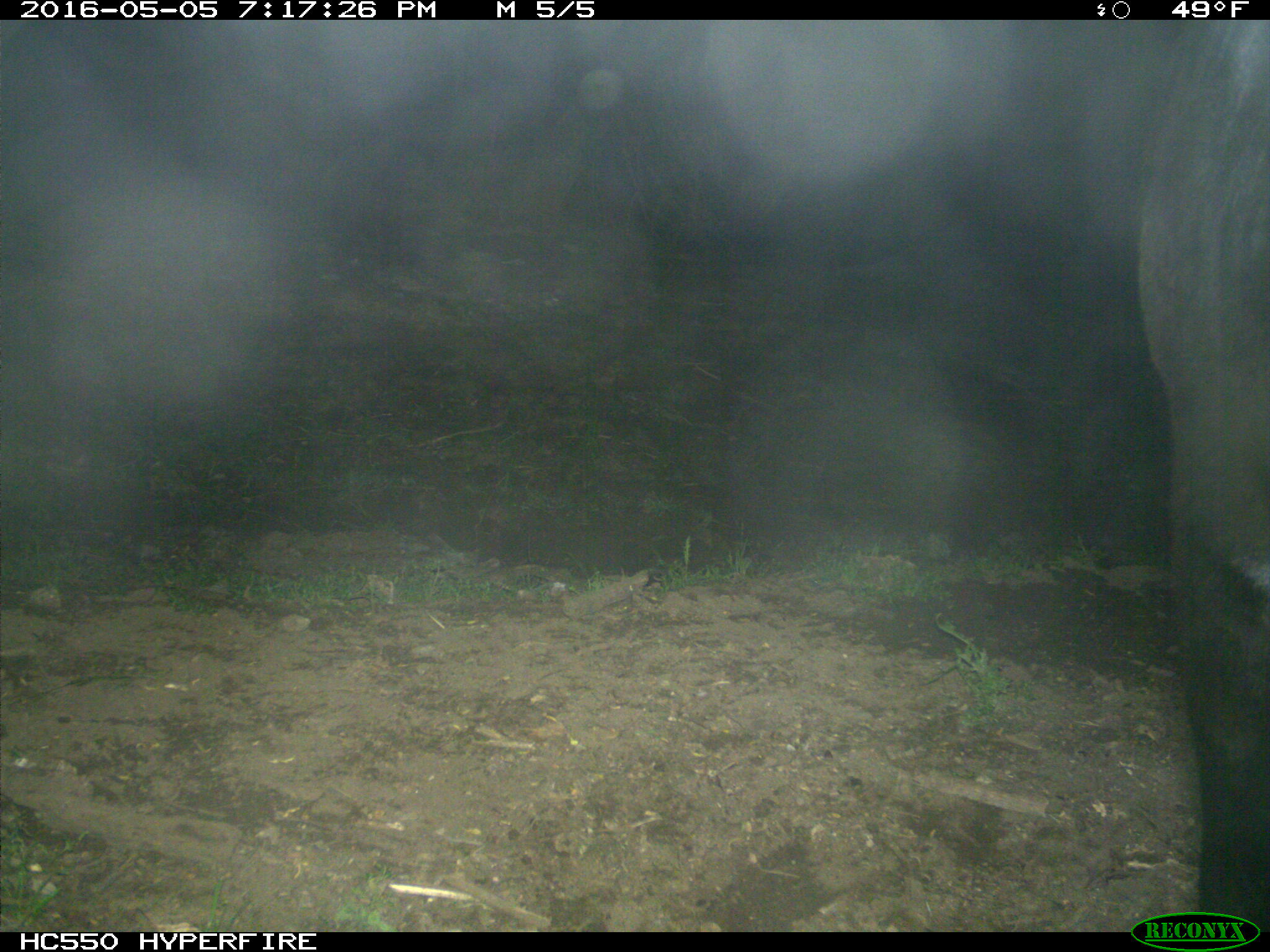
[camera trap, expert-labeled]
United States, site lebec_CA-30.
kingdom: Animalia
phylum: Chordata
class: Mammalia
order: Artiodactyla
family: Bovidae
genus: Bos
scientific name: Bos taurus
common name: domestic cow